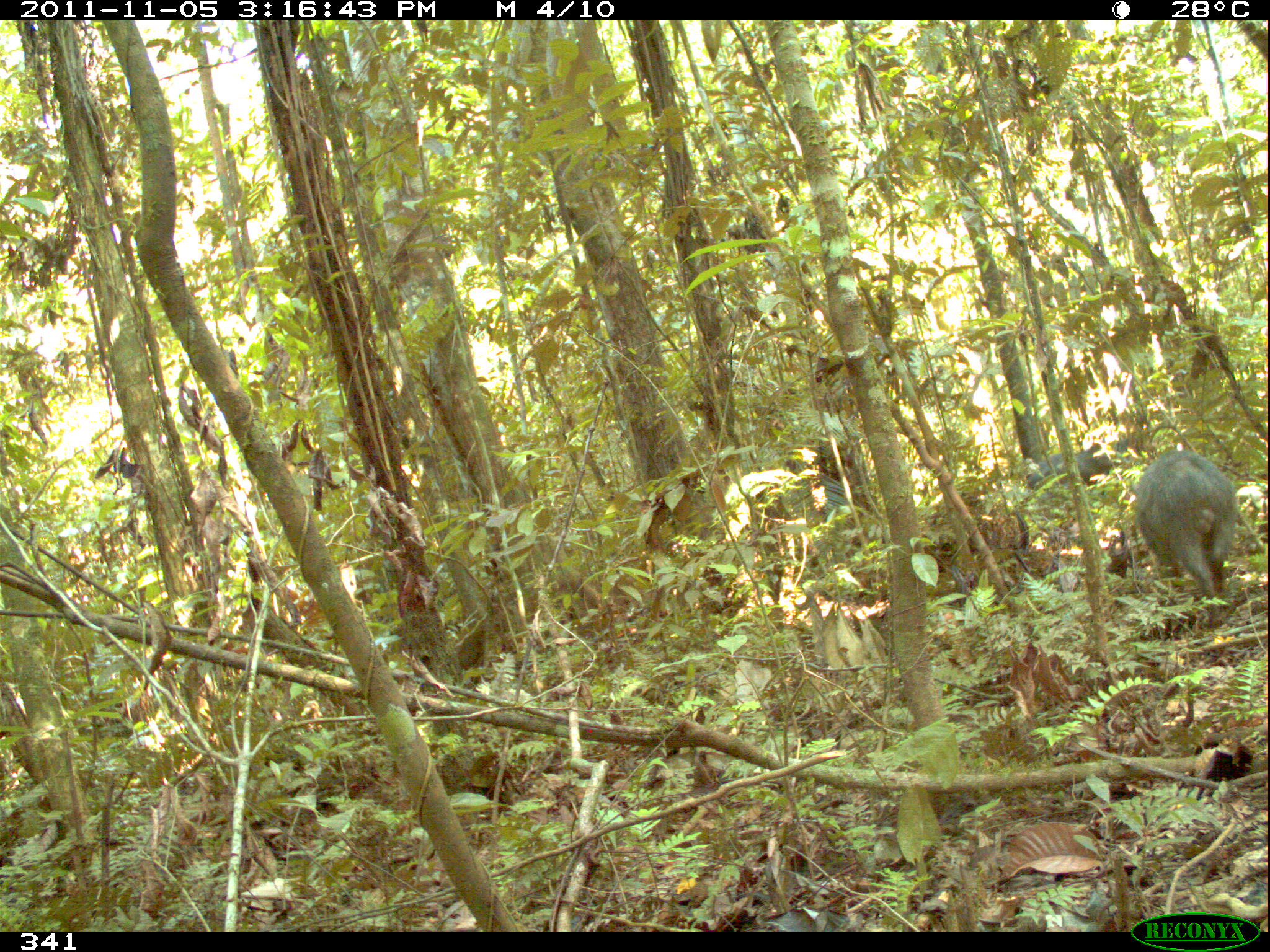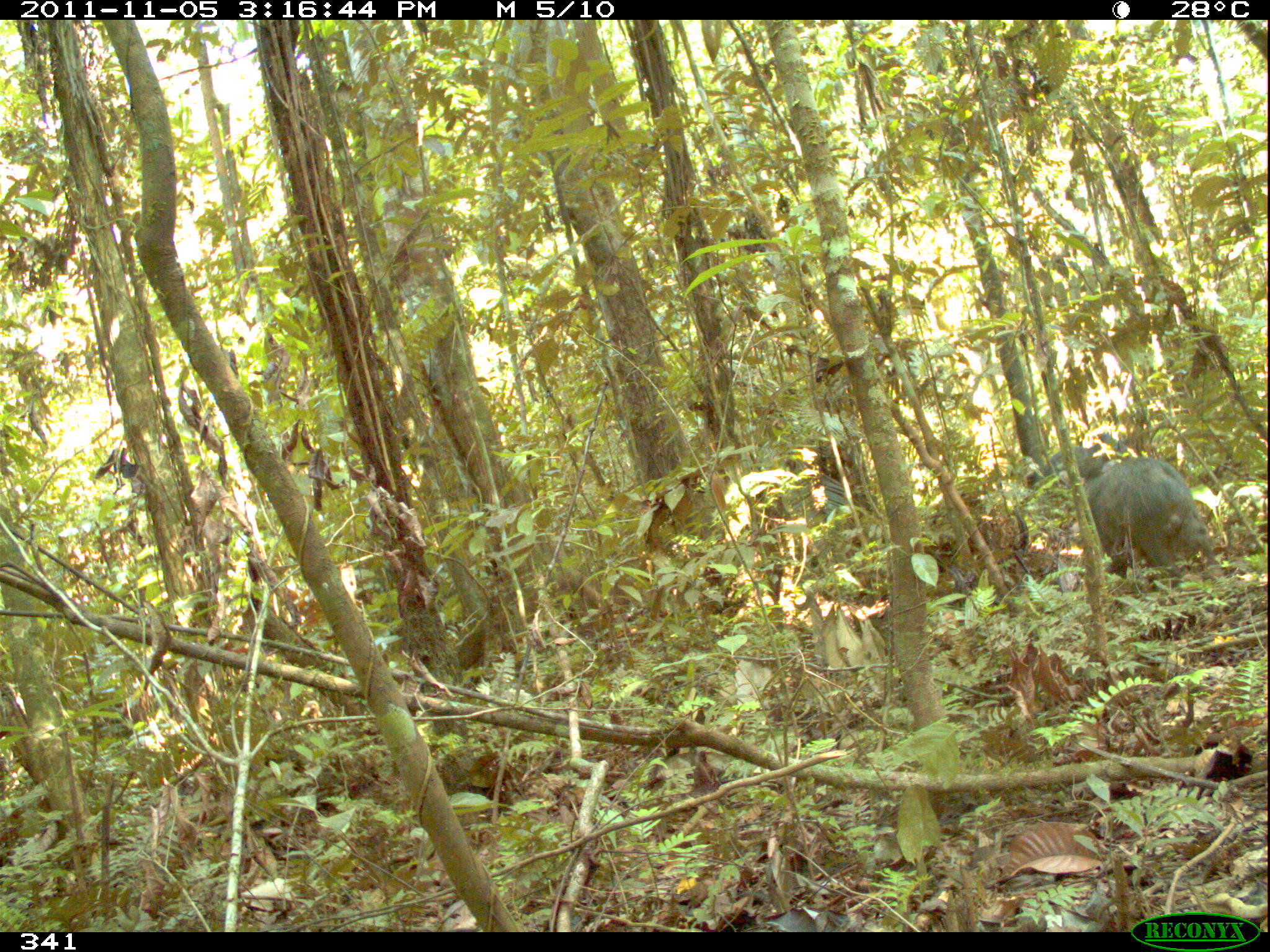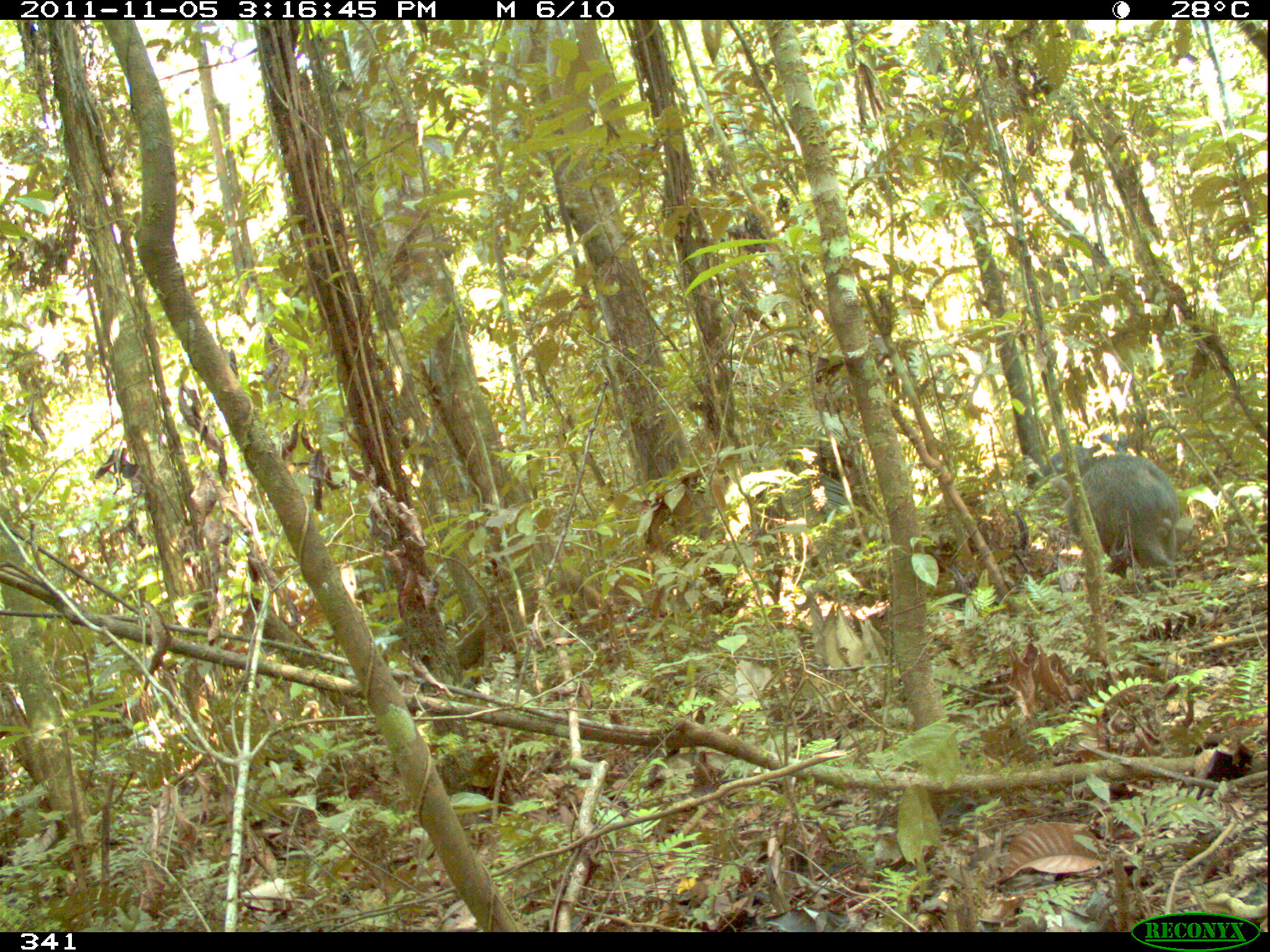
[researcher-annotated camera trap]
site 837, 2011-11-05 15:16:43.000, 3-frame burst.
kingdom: Animalia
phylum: Chordata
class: Mammalia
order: Artiodactyla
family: Tayassuidae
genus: Pecari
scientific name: Pecari tajacu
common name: collared peccary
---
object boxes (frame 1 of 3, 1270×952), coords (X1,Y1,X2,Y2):
pecari tajacu: (1131,446,1237,628); (1026,435,1131,493)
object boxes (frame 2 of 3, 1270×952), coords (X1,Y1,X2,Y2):
pecari tajacu: (1077,452,1223,593); (1028,444,1106,486)